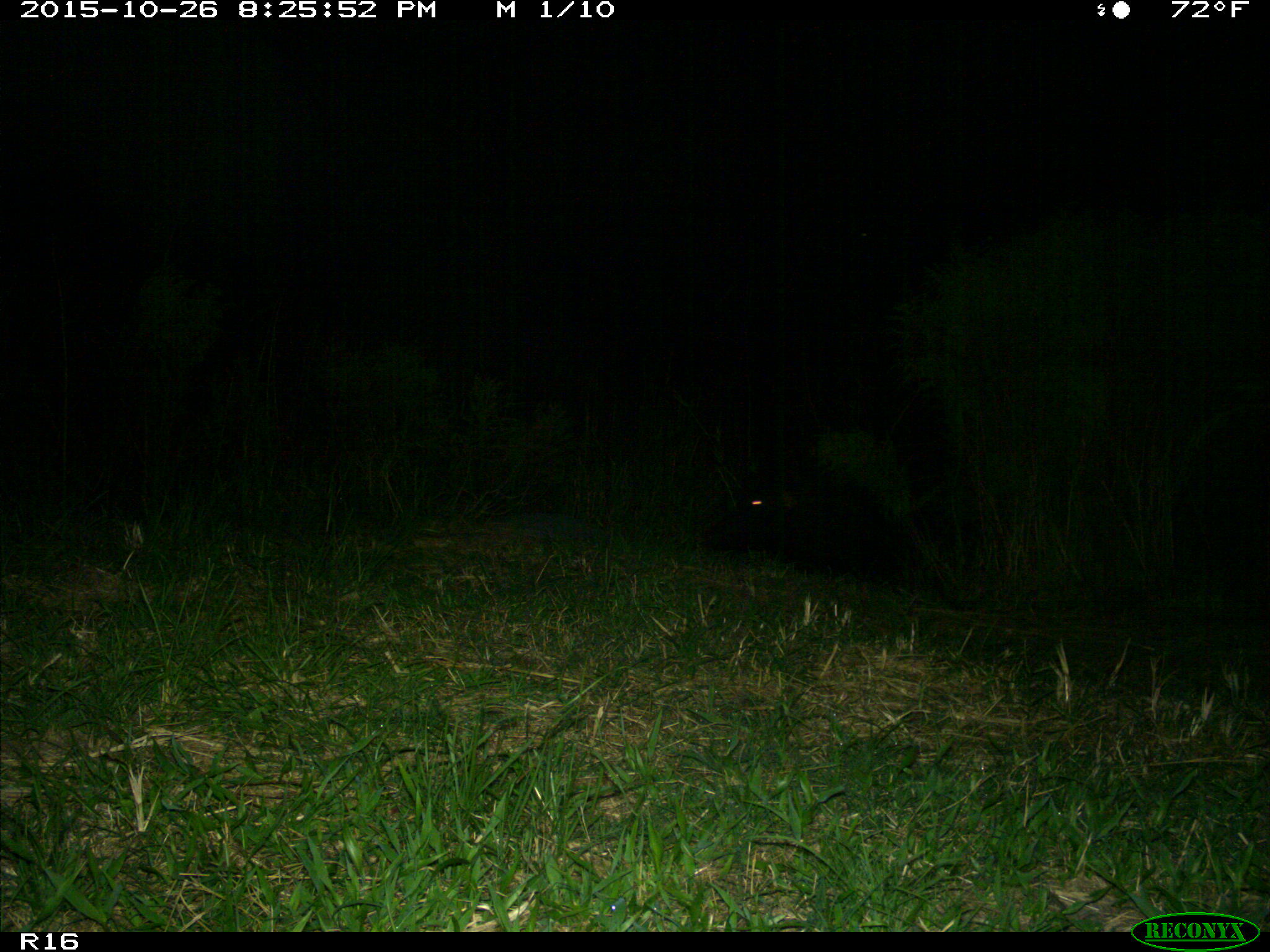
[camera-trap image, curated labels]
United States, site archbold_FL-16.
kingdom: Animalia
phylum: Chordata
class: Mammalia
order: Artiodactyla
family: Suidae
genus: Sus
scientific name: Sus scrofa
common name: wild boar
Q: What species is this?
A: Sus scrofa (wild boar).